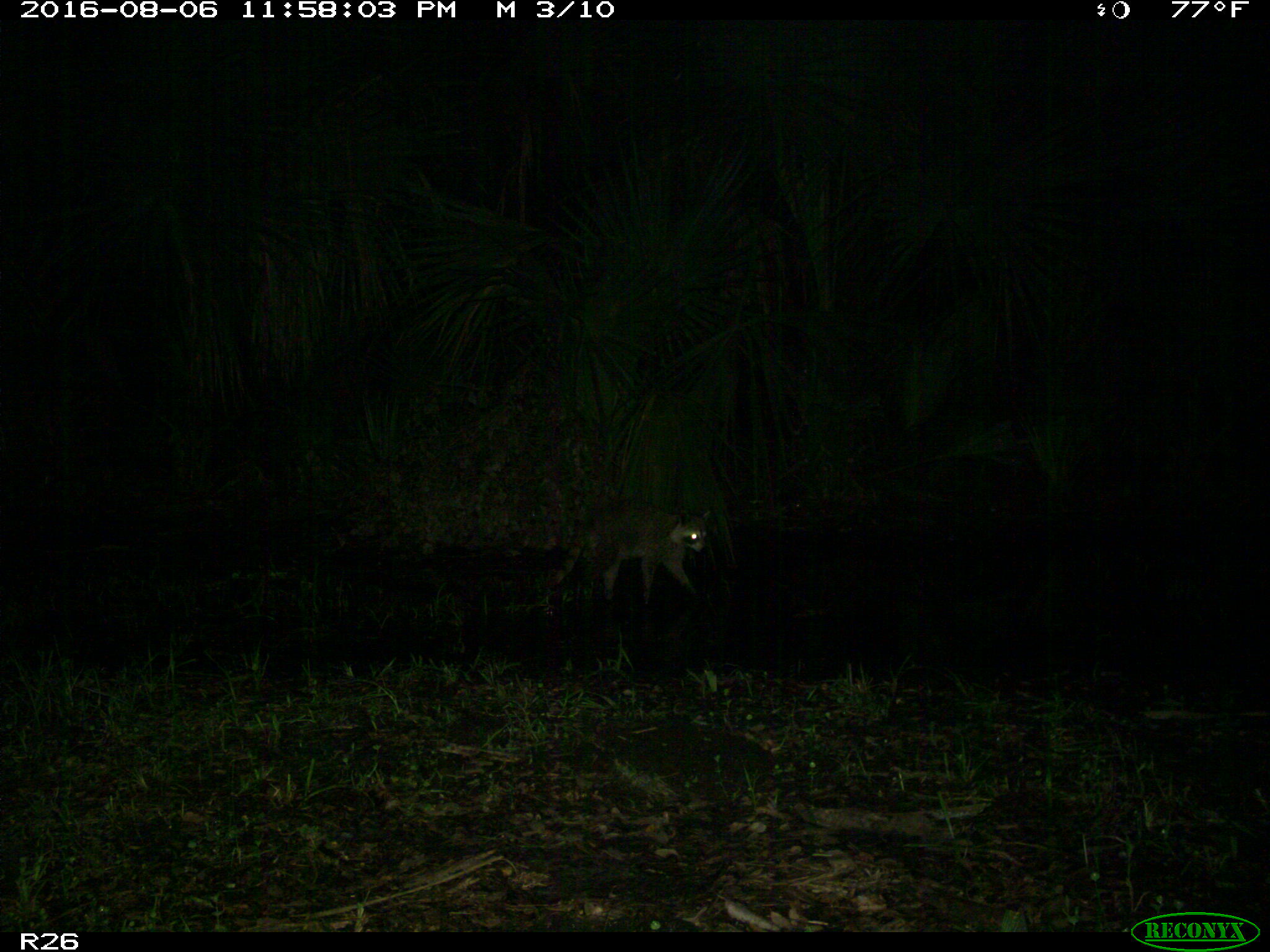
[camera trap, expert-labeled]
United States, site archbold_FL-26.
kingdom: Animalia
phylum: Chordata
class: Mammalia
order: Carnivora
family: Procyonidae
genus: Procyon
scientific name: Procyon lotor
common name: common raccoon